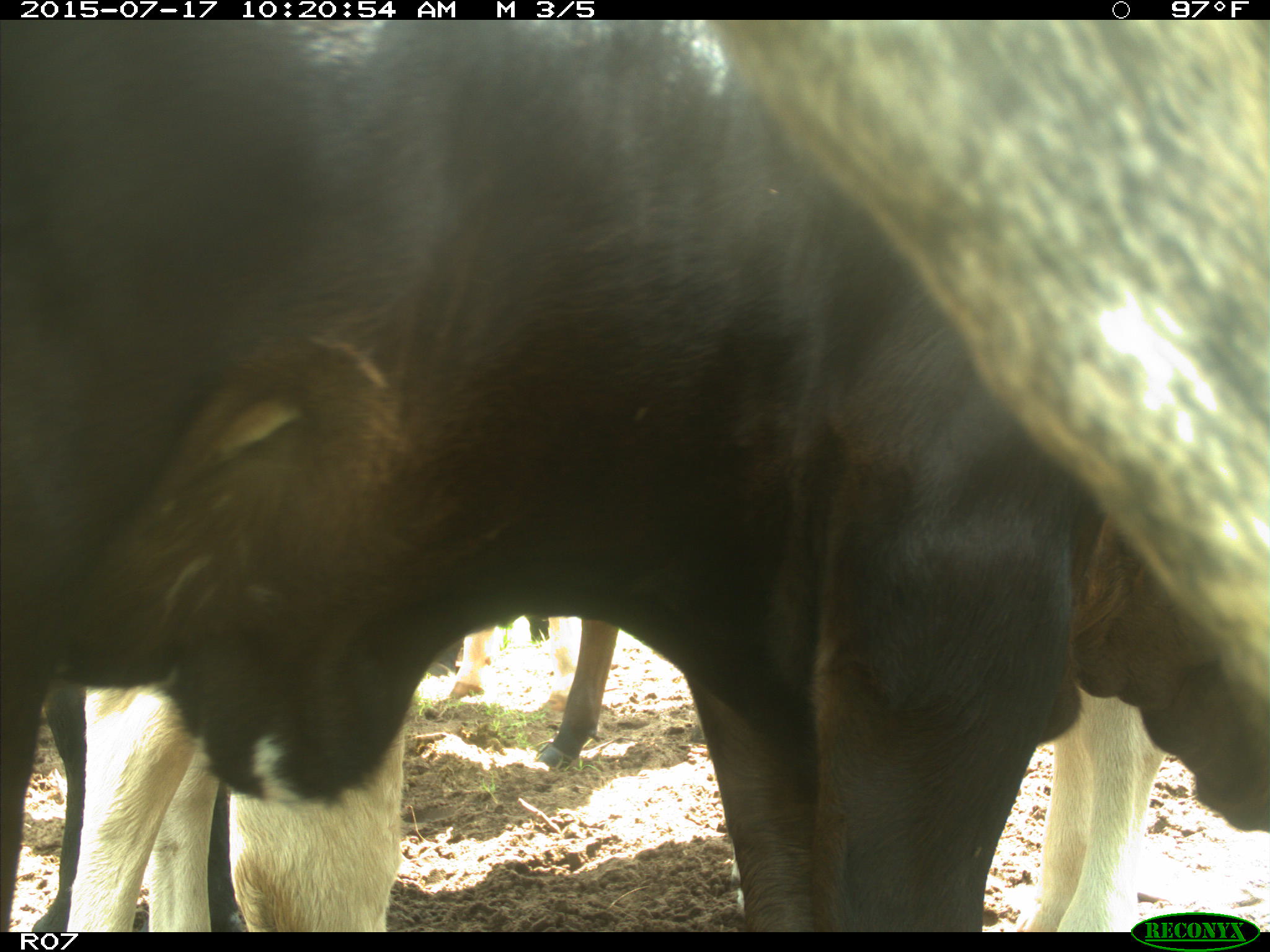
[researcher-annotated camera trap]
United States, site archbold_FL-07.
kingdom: Animalia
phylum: Chordata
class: Mammalia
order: Artiodactyla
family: Bovidae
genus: Bos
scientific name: Bos taurus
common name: domestic cow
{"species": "Bos taurus (domestic cow)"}